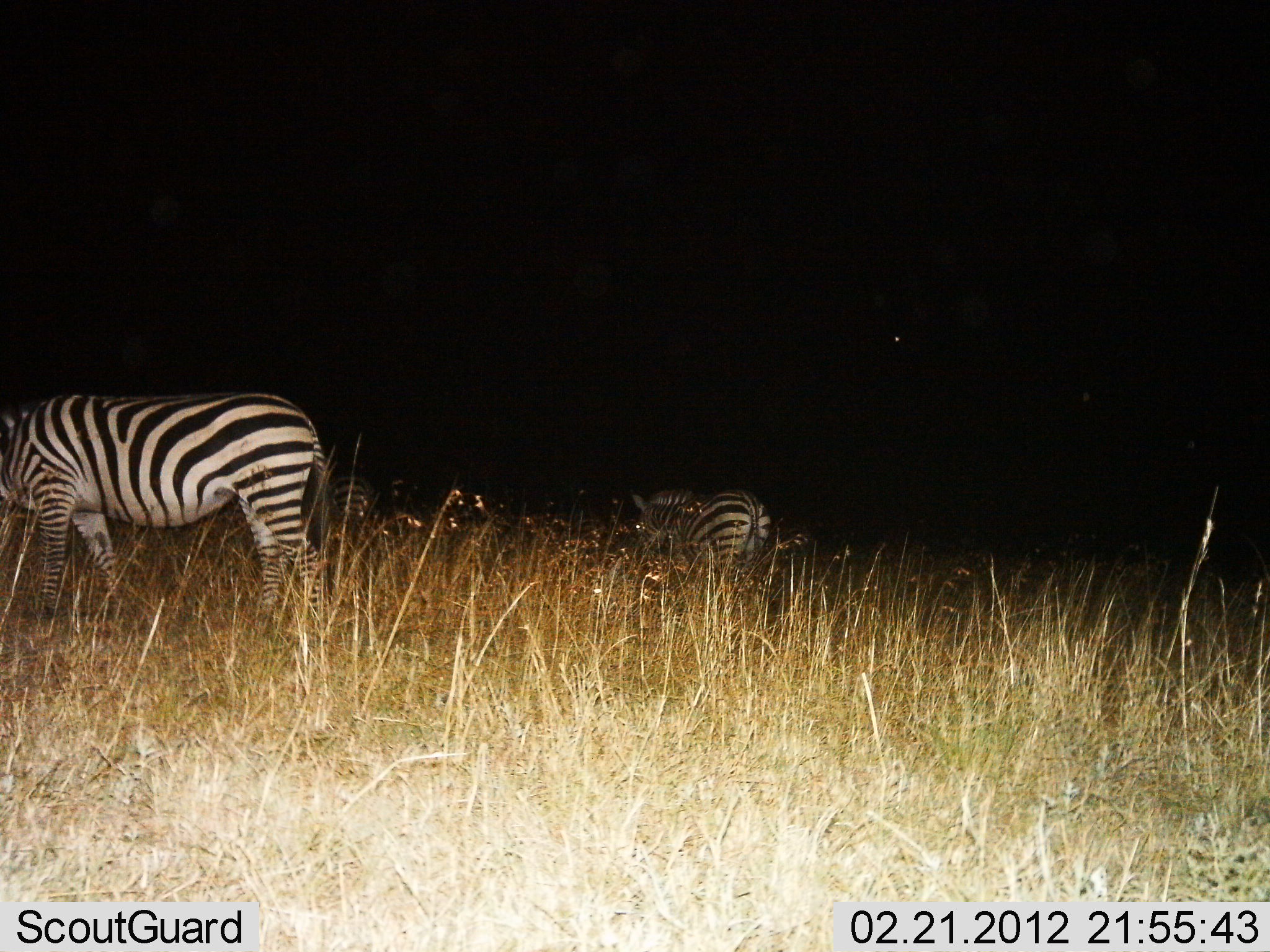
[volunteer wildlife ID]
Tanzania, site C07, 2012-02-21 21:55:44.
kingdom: Animalia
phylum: Chordata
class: Mammalia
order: Perissodactyla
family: Equidae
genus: Equus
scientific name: Equus quagga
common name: plains zebra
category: zebra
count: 2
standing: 40%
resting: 0%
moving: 16%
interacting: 0%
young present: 0%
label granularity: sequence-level